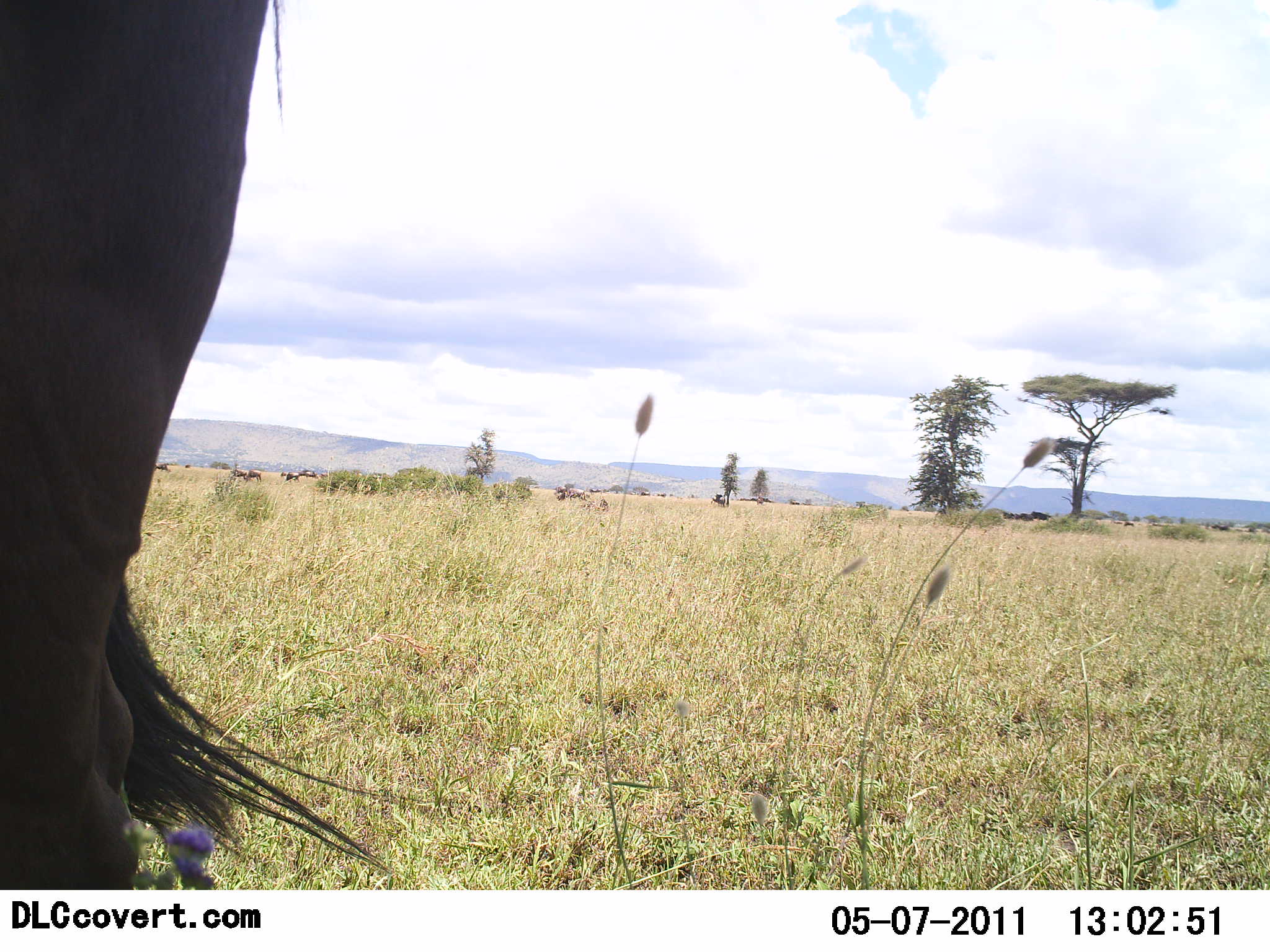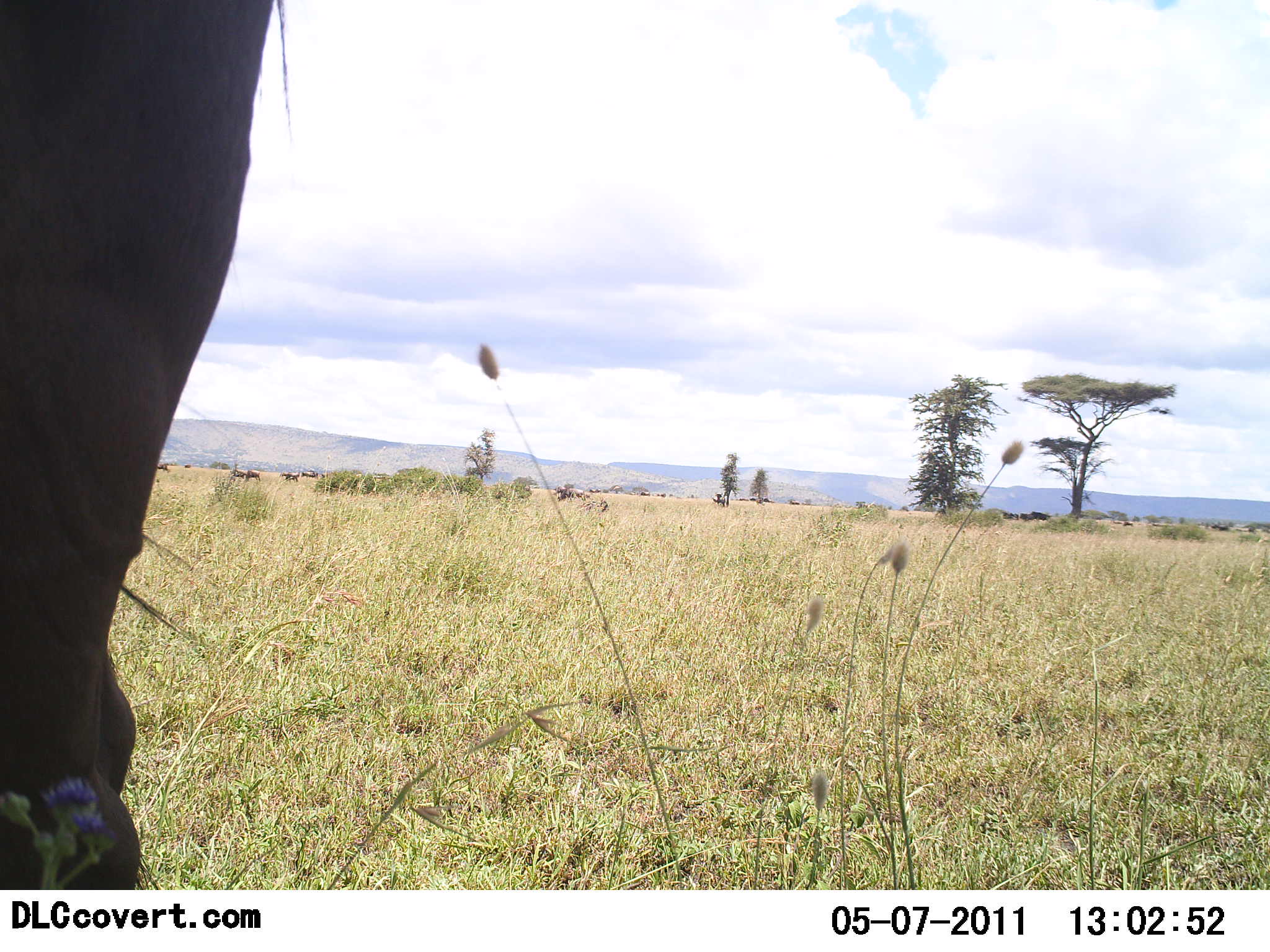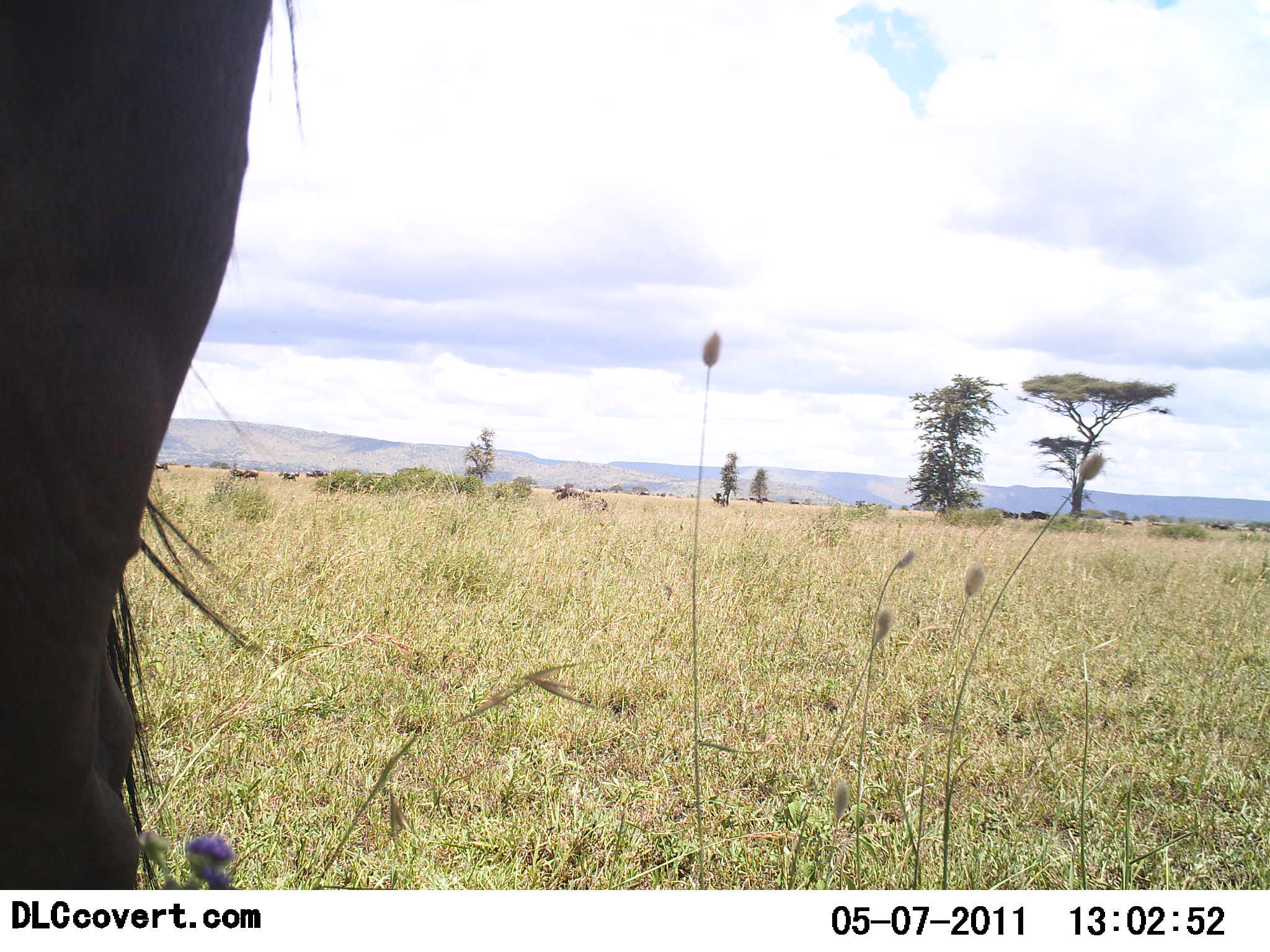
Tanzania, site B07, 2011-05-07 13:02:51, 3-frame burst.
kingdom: Animalia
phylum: Chordata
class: Mammalia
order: Artiodactyla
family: Bovidae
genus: Connochaetes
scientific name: Connochaetes taurinus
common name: blue wildebeest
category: wildebeest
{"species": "wildebeest (blue wildebeest) (Connochaetes taurinus)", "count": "1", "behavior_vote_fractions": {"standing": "100%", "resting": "0%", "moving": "0%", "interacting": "0%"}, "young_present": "0%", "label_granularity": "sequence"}